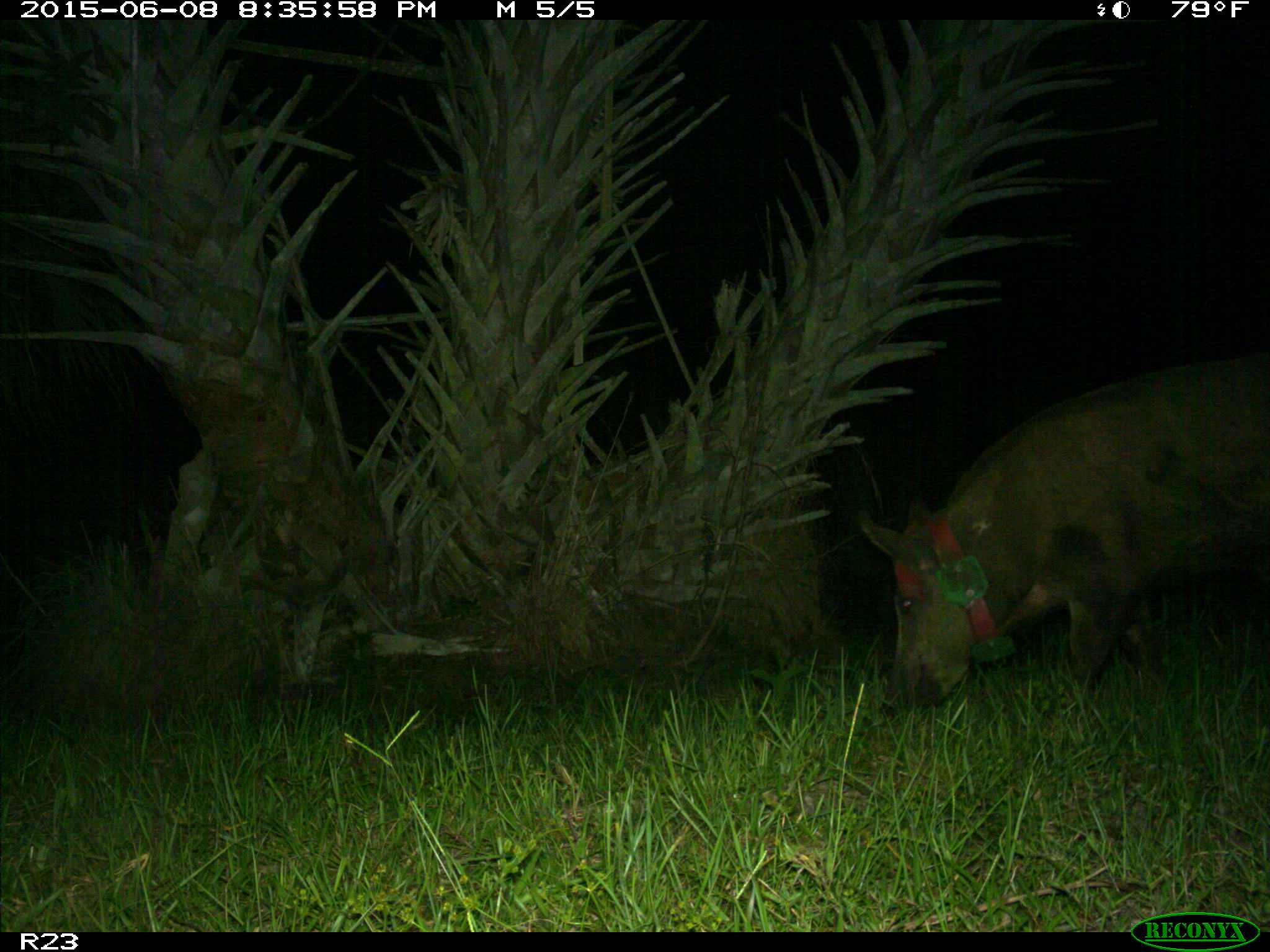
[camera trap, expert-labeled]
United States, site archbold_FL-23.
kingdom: Animalia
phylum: Chordata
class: Mammalia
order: Artiodactyla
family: Bovidae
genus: Bos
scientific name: Bos taurus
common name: domestic cow